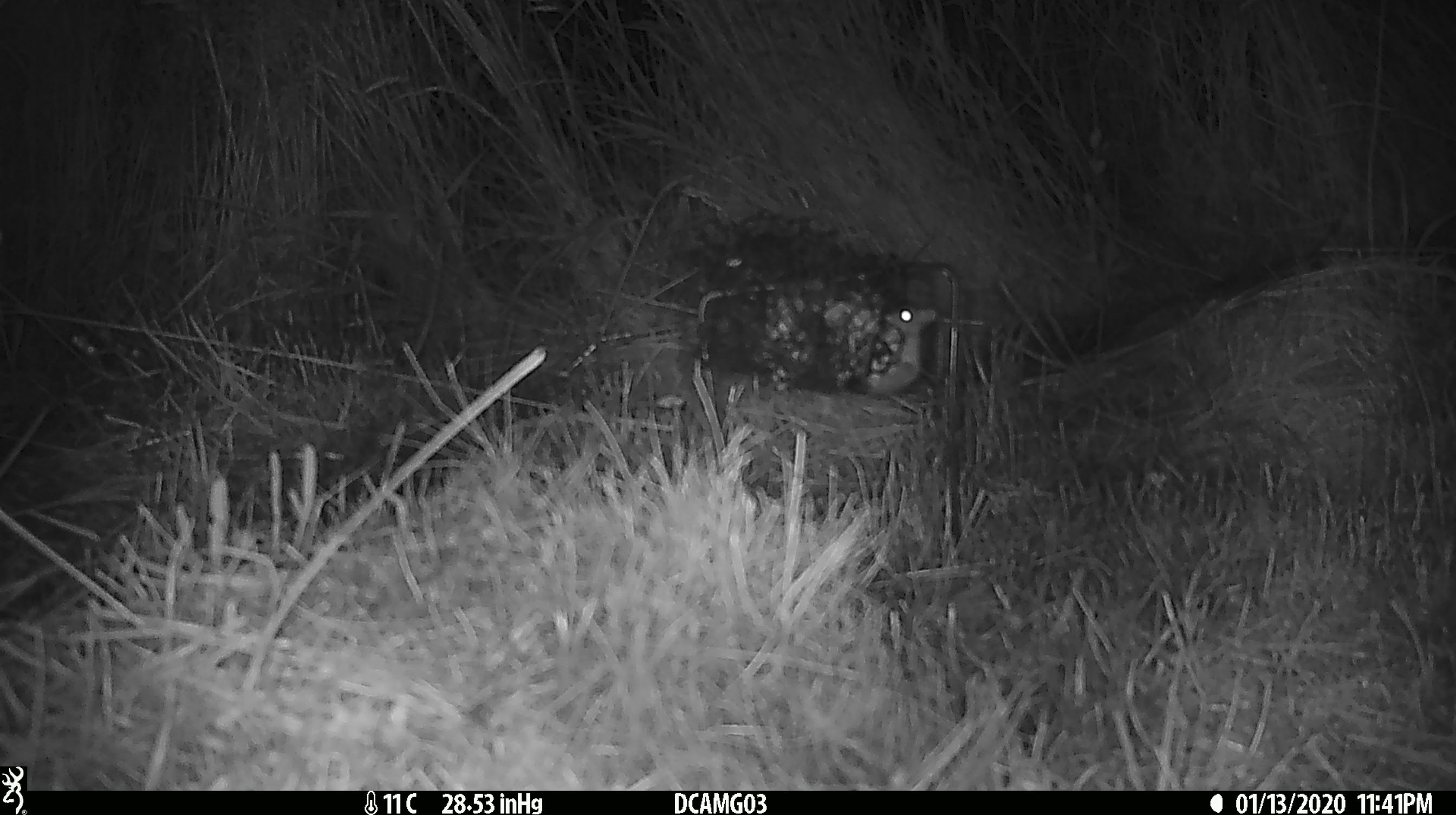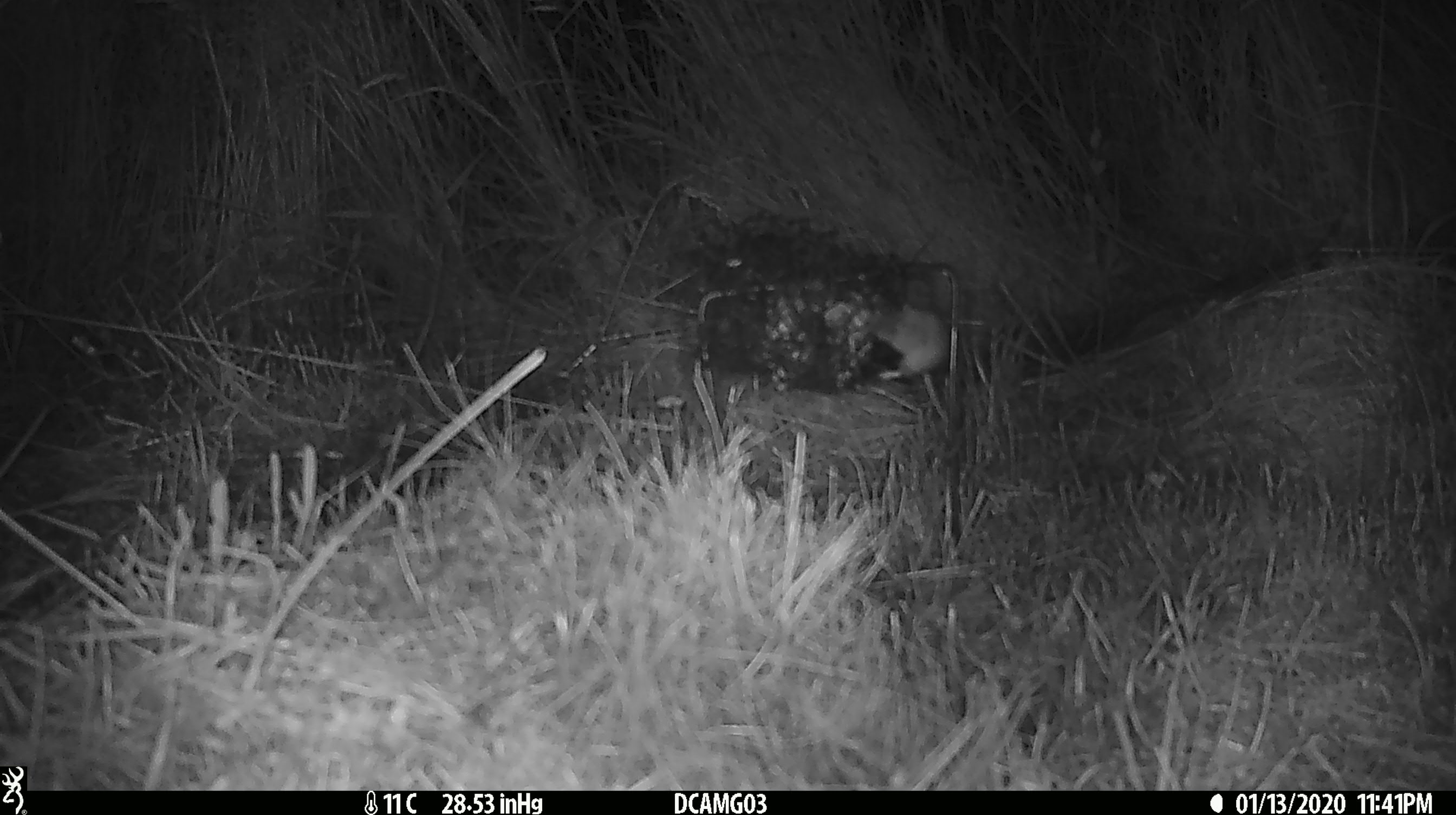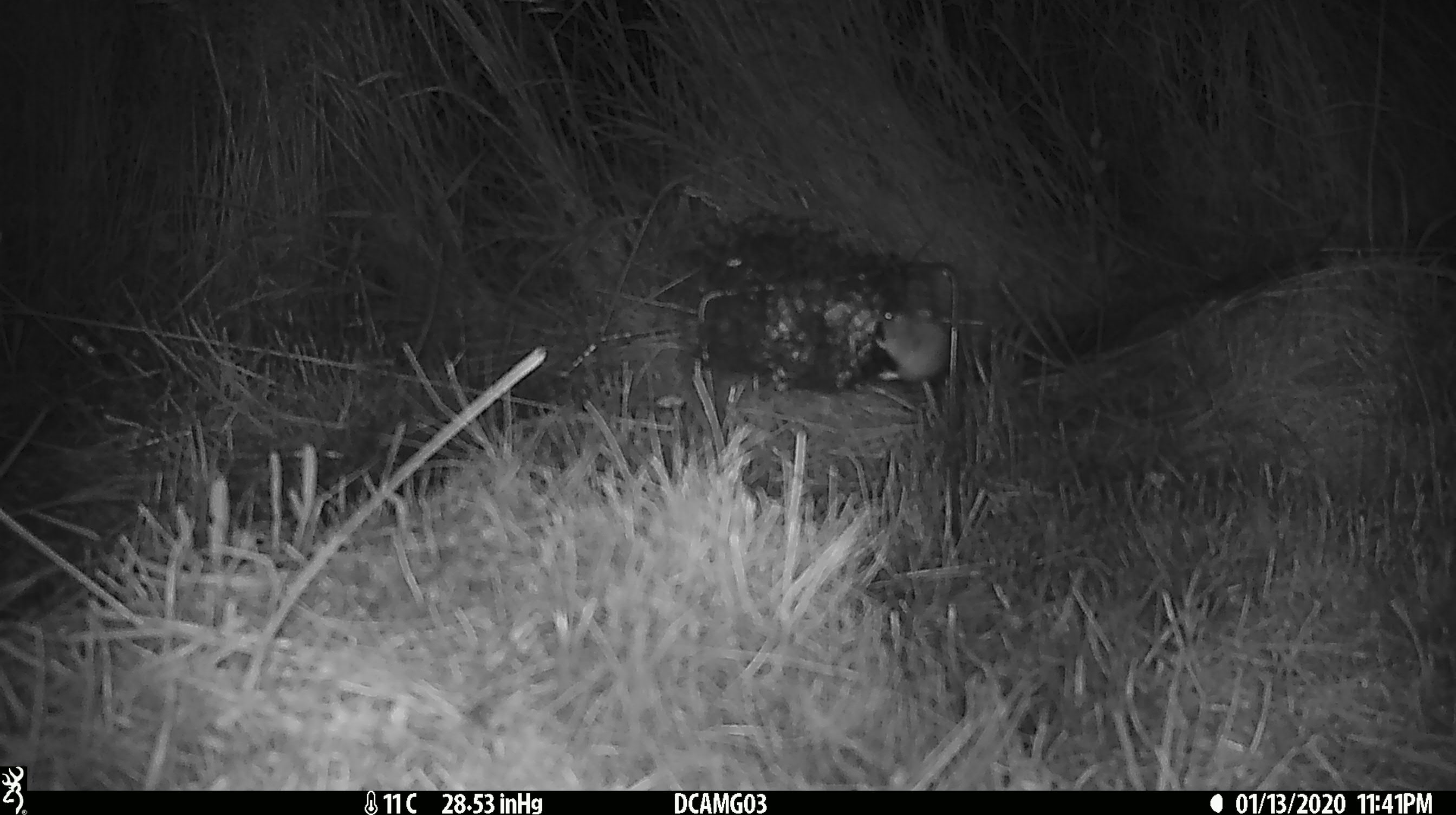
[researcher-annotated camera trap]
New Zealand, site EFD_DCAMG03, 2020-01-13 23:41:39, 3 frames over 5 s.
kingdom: Animalia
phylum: Chordata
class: Mammalia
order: Rodentia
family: Muridae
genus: Mus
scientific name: Mus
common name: mouse